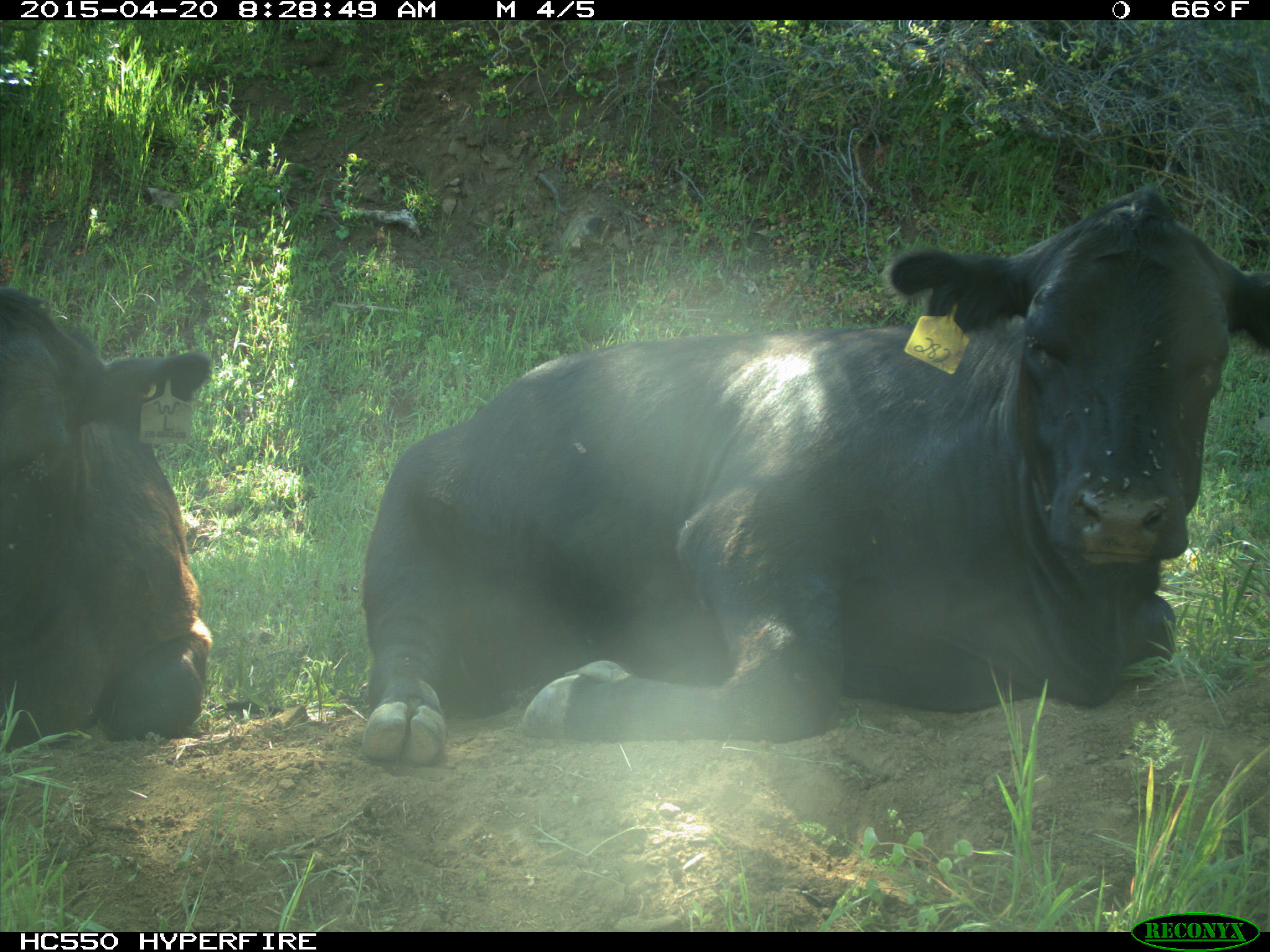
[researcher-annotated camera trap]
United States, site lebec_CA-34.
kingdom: Animalia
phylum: Chordata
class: Mammalia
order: Artiodactyla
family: Bovidae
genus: Bos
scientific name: Bos taurus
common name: domestic cow